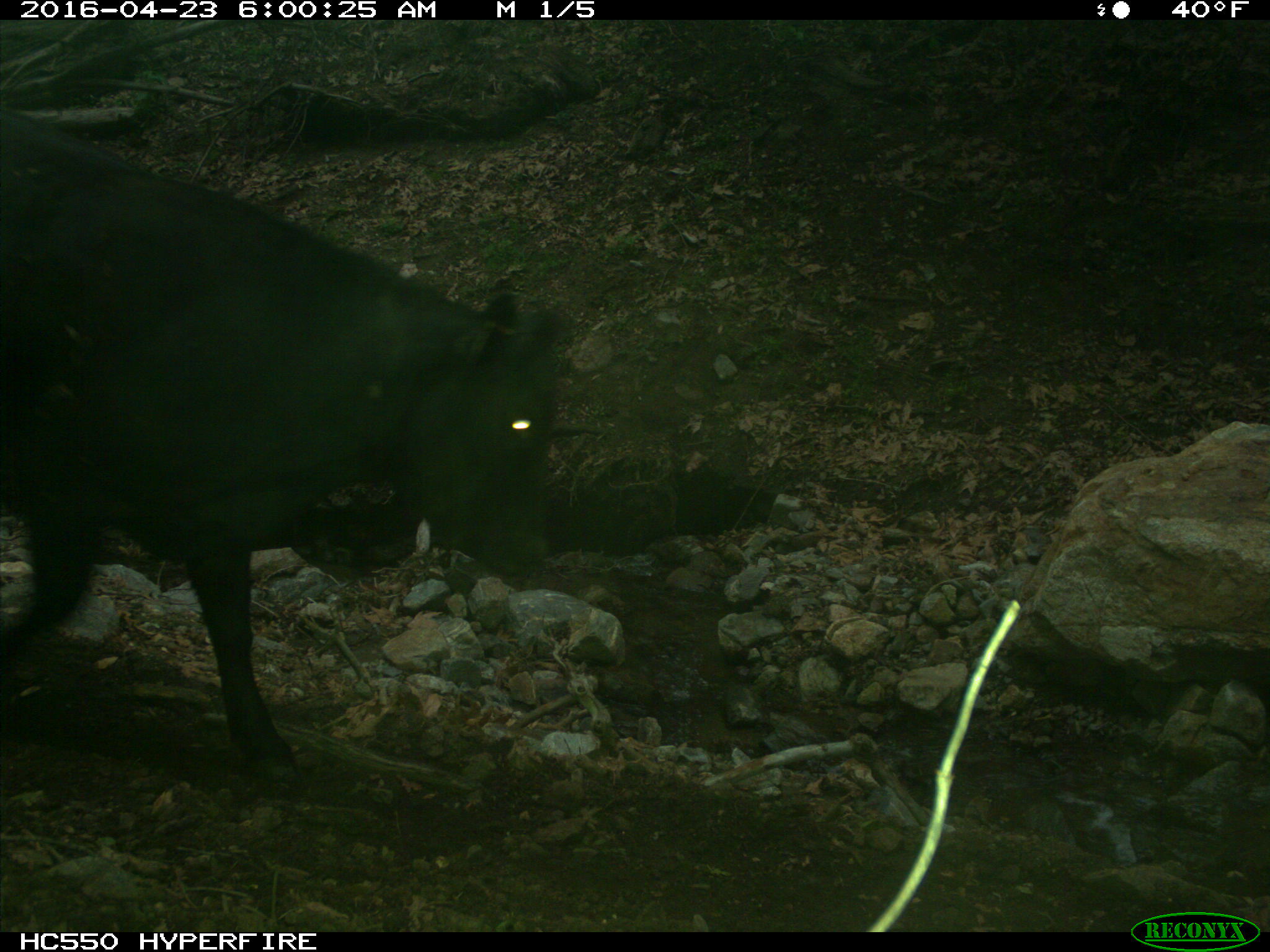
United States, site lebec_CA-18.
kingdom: Animalia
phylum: Chordata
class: Mammalia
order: Artiodactyla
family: Bovidae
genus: Bos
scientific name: Bos taurus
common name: domestic cow